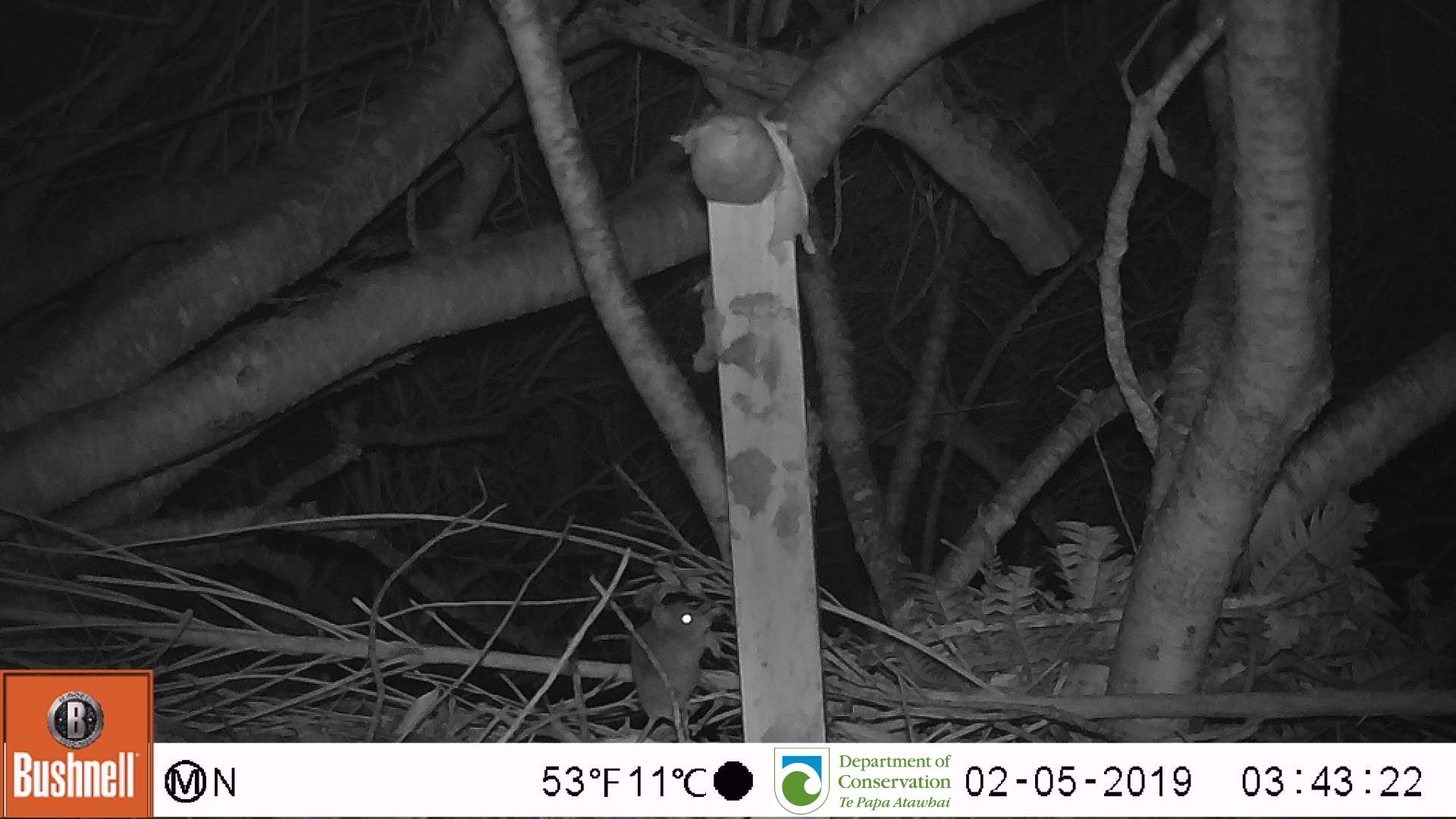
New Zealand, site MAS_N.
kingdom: Animalia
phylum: Chordata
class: Mammalia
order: Rodentia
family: Muridae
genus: Mus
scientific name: Mus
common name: mouse